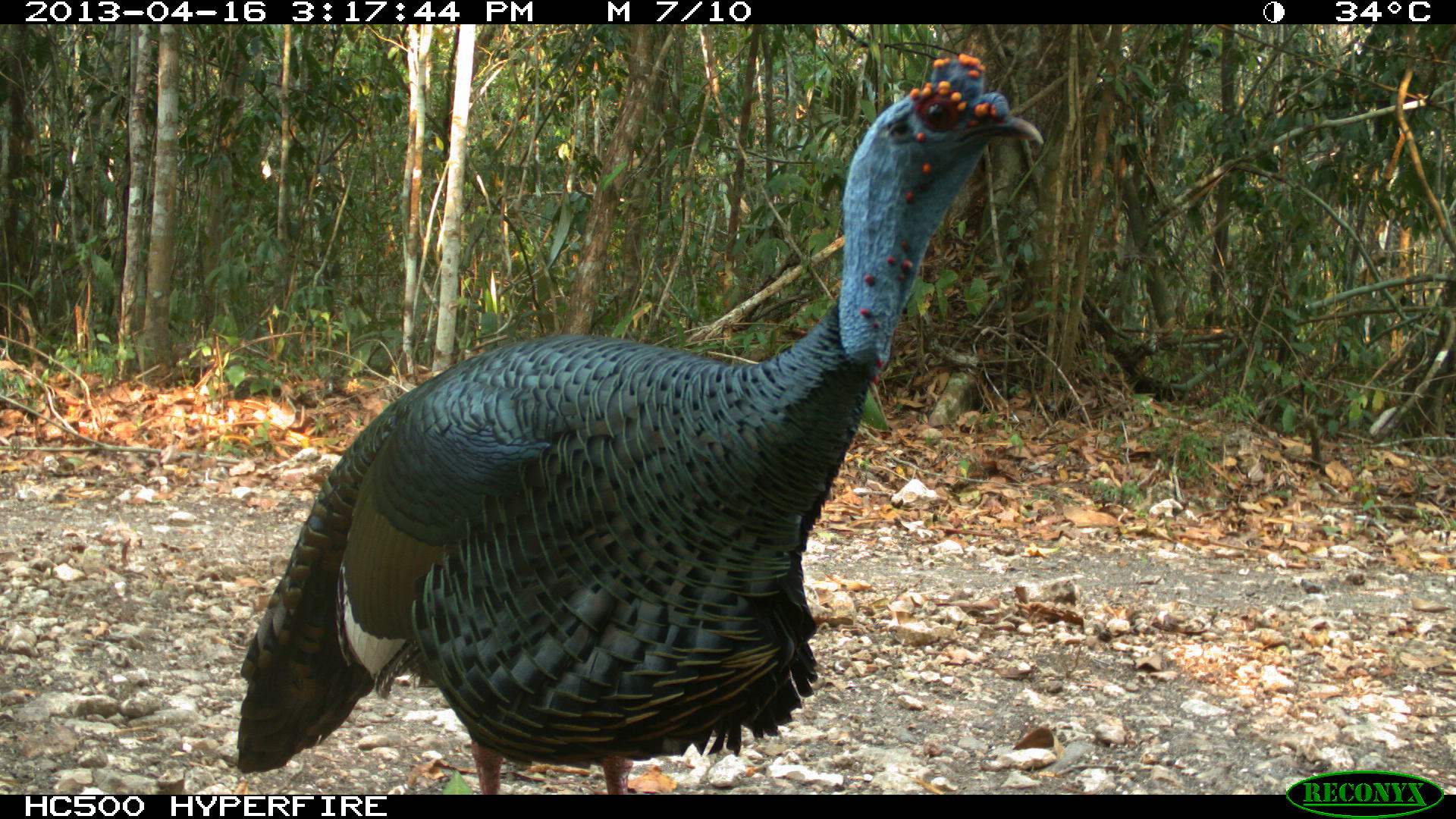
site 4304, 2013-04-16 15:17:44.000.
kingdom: Animalia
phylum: Chordata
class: Aves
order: Galliformes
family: Phasianidae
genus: Meleagris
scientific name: Meleagris ocellata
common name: ocellated turkey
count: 1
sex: male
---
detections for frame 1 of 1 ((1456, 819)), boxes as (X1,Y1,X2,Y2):
meleagris ocellata: (231,53,1043,795)